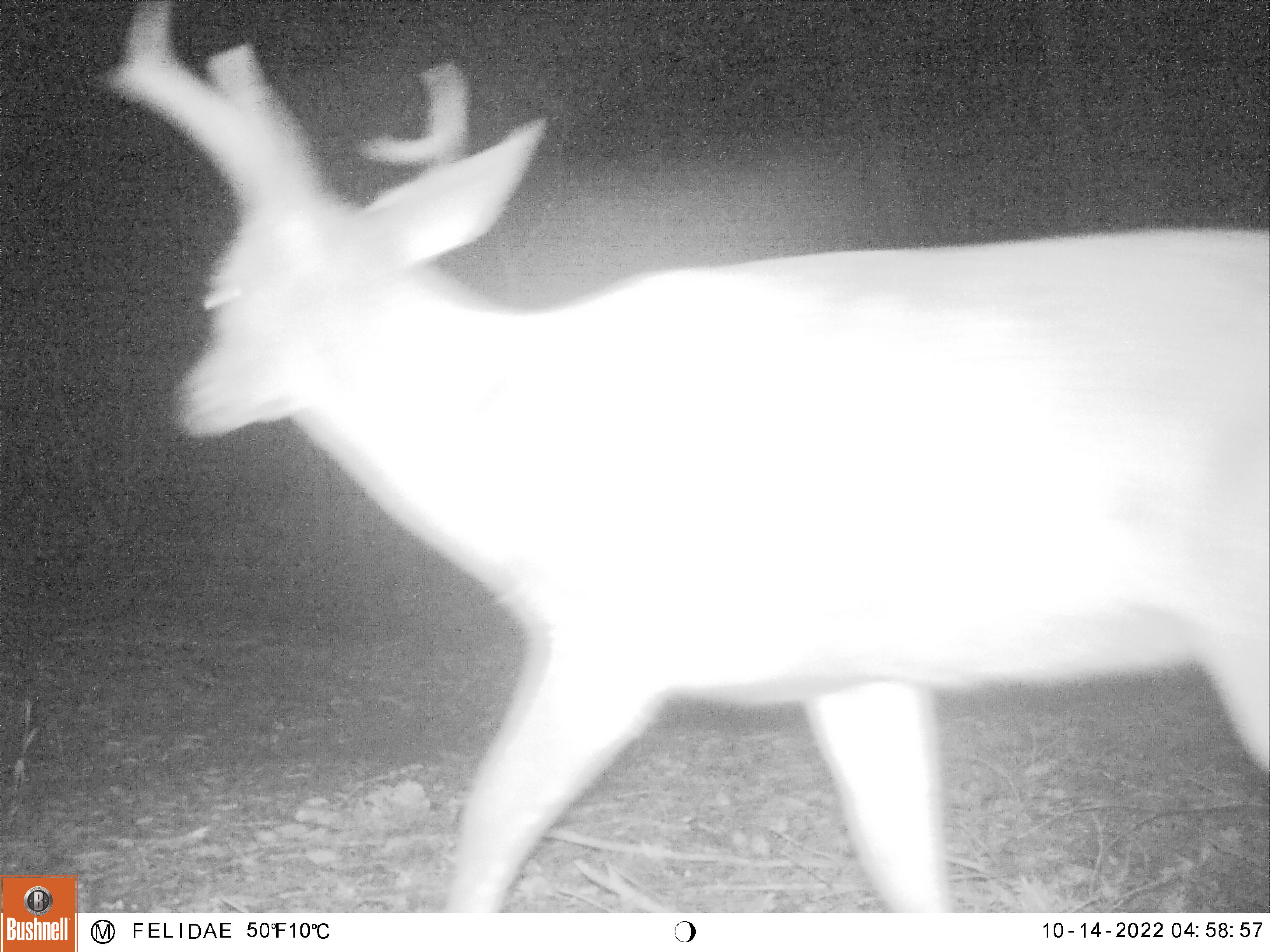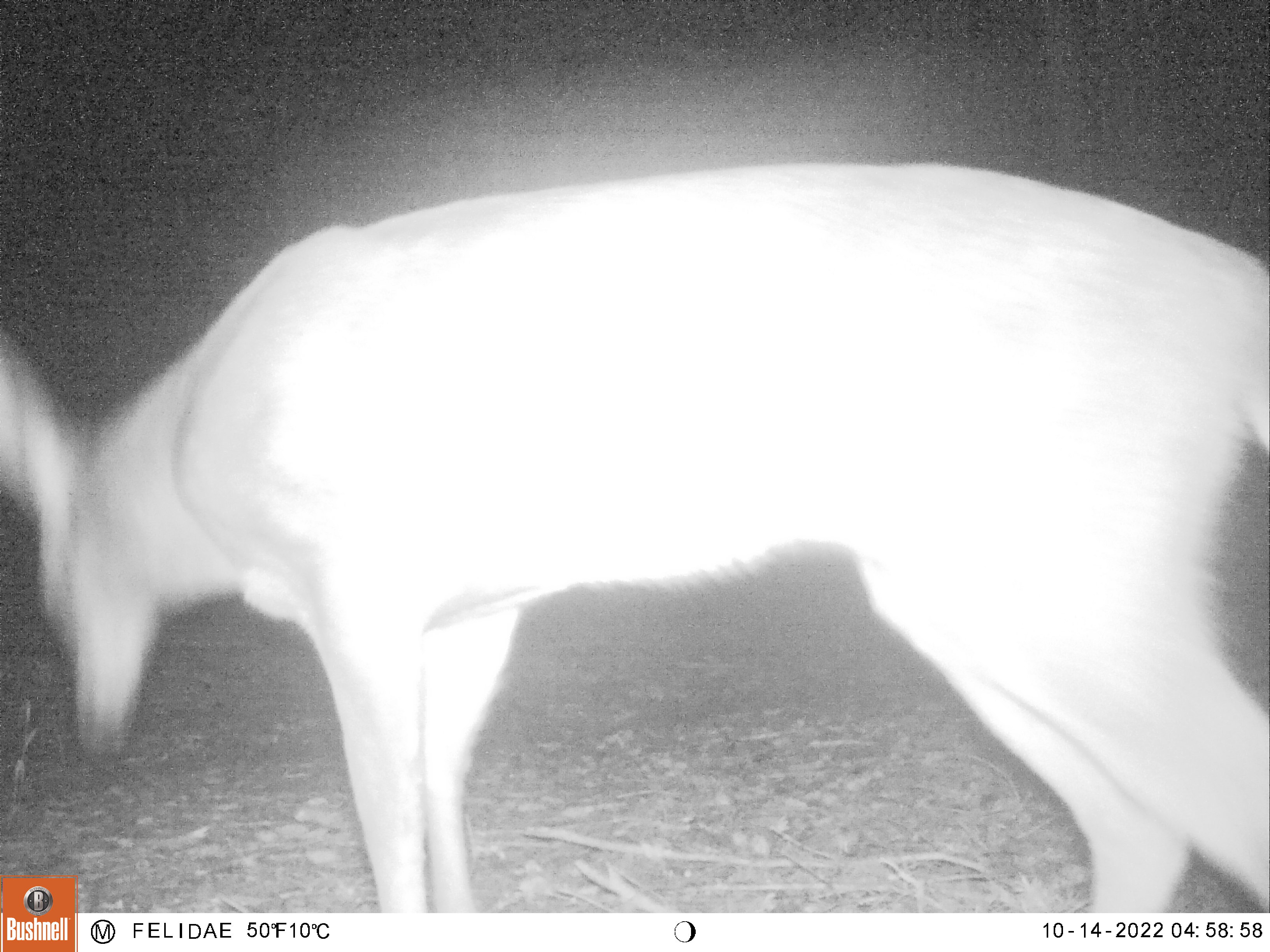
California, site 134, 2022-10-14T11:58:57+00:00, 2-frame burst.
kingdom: Animalia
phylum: Chordata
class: Mammalia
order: Artiodactyla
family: Cervidae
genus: Odocoileus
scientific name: Odocoileus hemionus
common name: mule deer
Mule deer (Odocoileus hemionus).